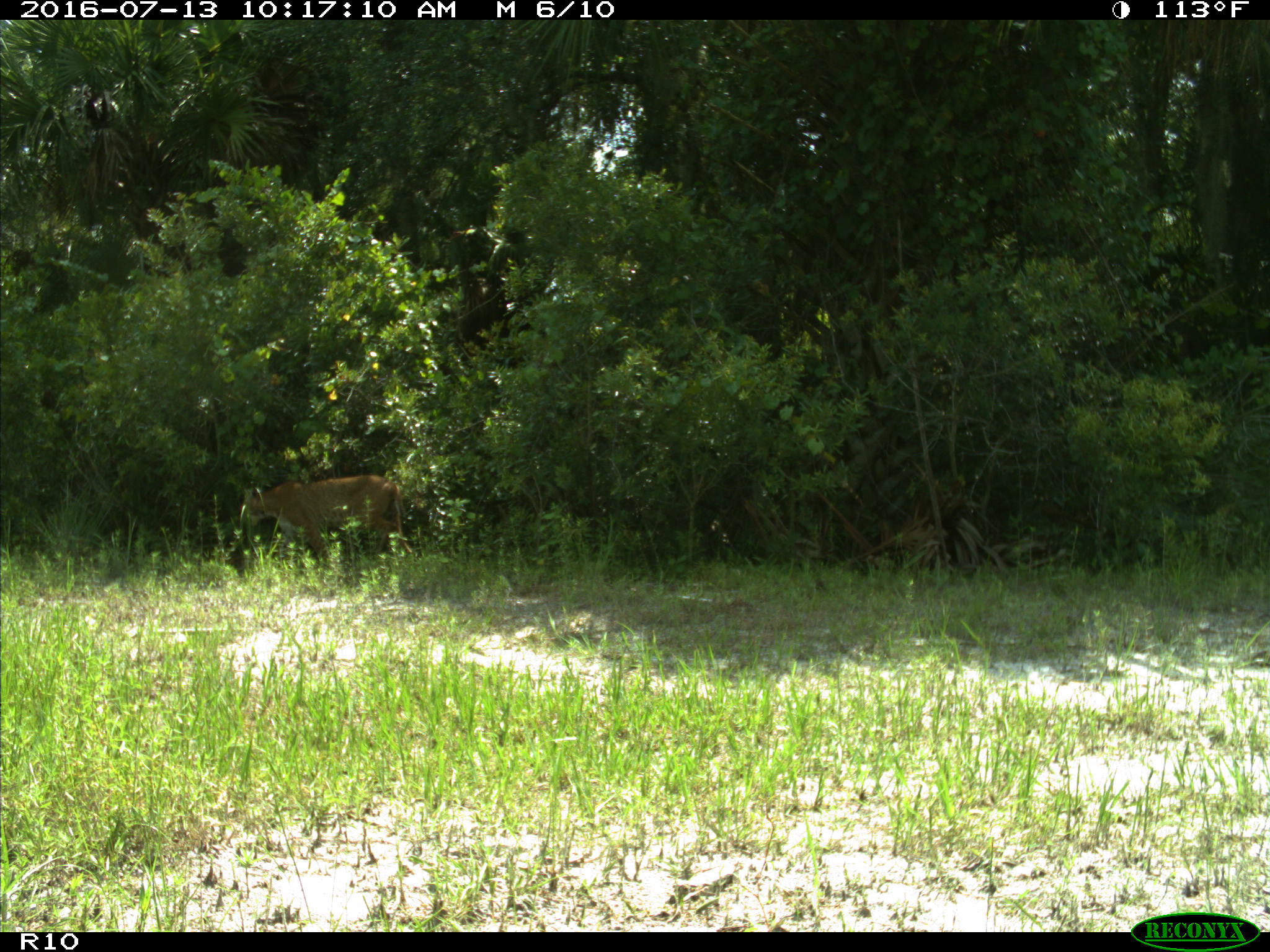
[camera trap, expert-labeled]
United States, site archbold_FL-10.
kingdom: Animalia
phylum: Chordata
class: Mammalia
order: Carnivora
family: Felidae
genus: Lynx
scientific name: Lynx rufus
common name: bobcat